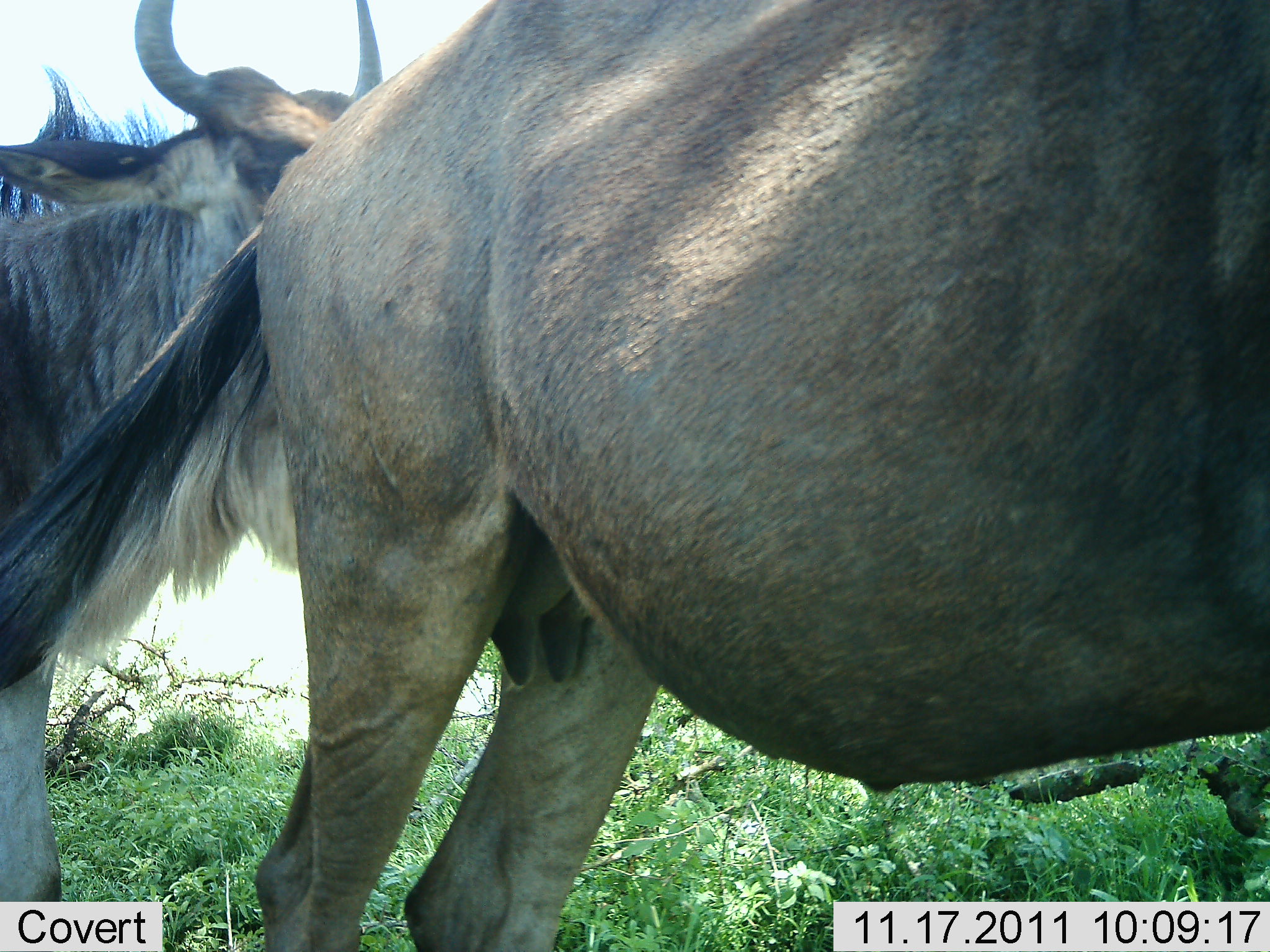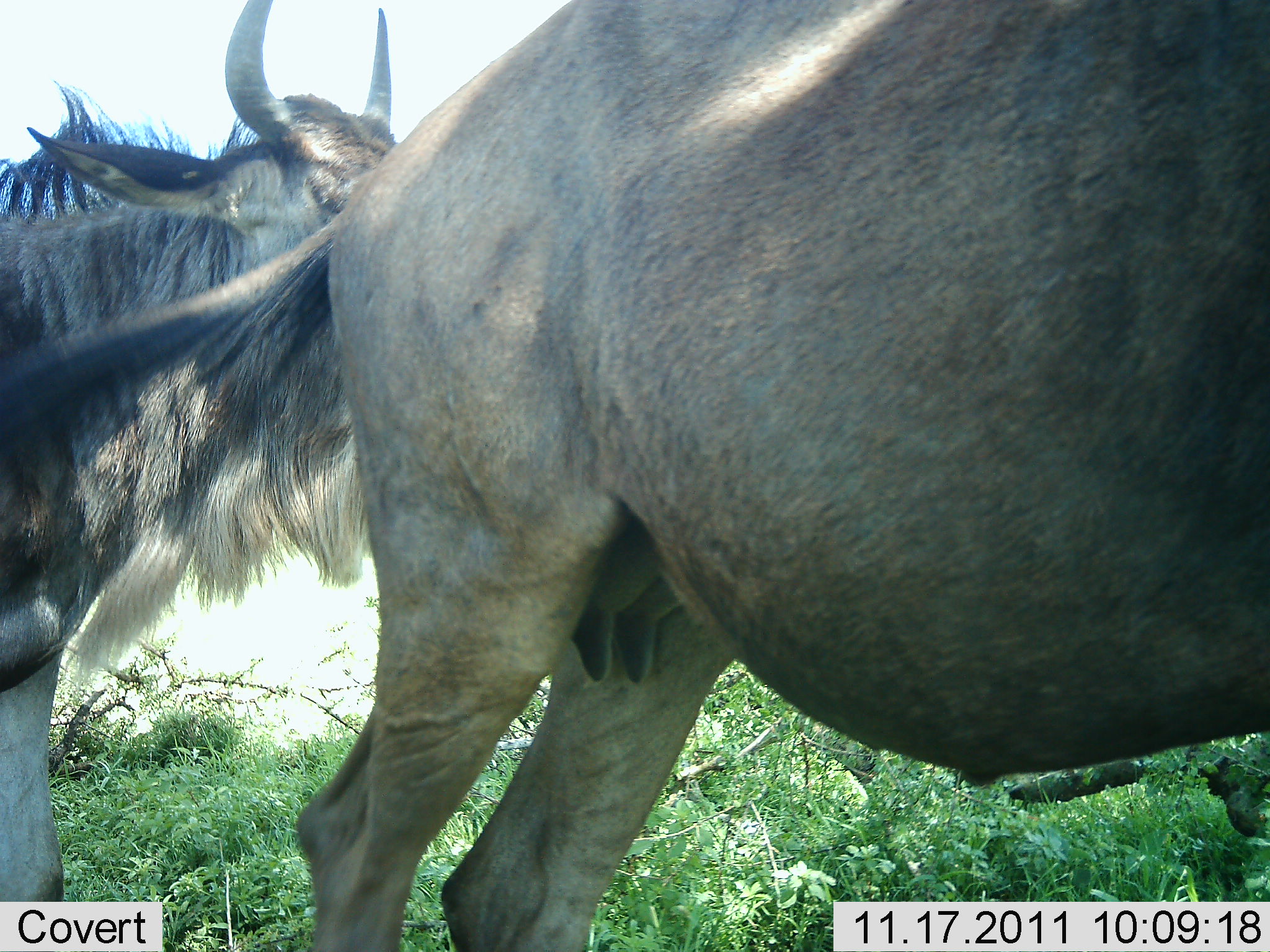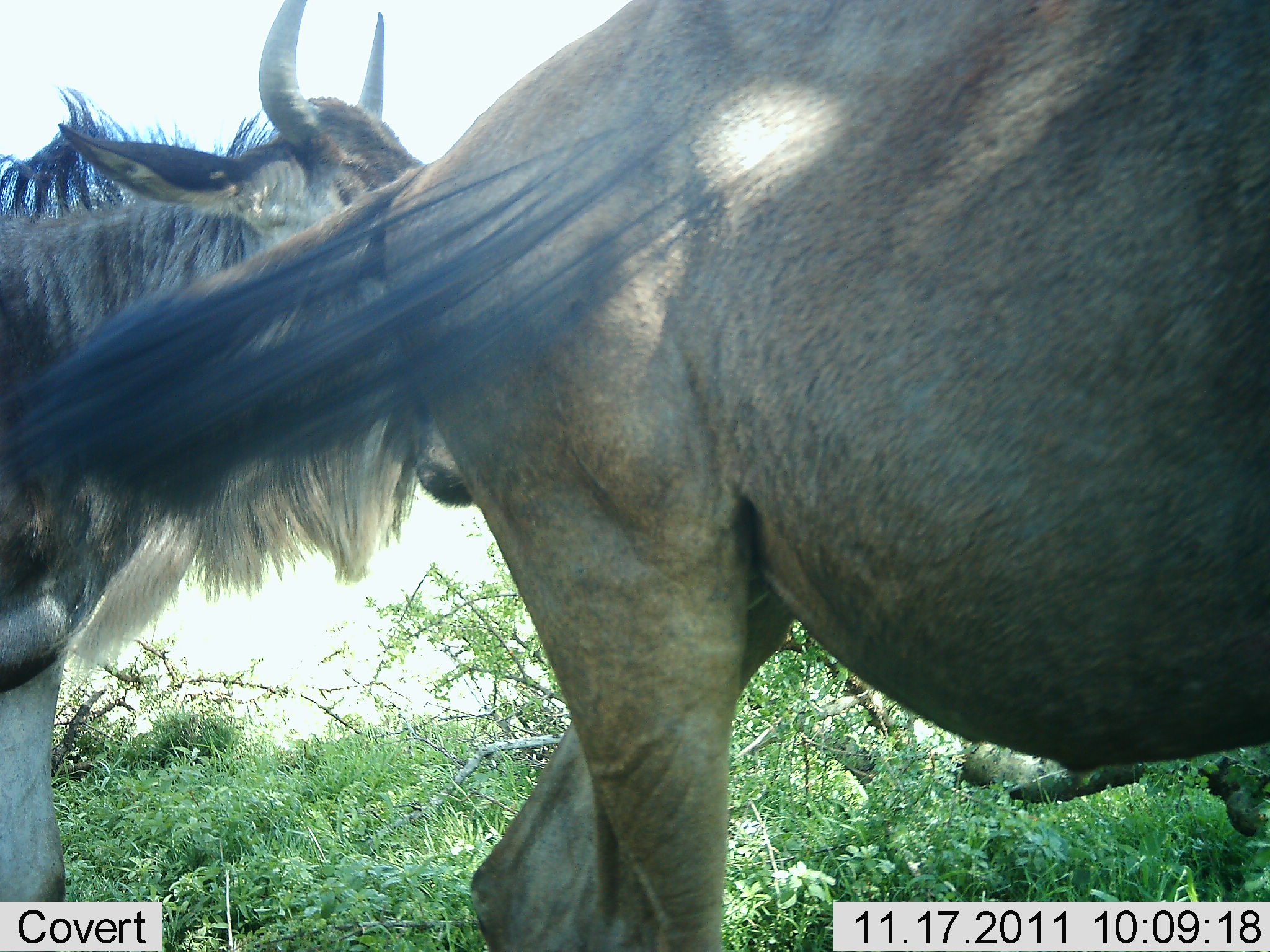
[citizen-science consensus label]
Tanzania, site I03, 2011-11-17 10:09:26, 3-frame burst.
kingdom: Animalia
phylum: Chordata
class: Mammalia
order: Artiodactyla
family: Bovidae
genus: Connochaetes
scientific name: Connochaetes taurinus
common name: blue wildebeest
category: wildebeest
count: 2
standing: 36%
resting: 0%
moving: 73%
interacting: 0%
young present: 0%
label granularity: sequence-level